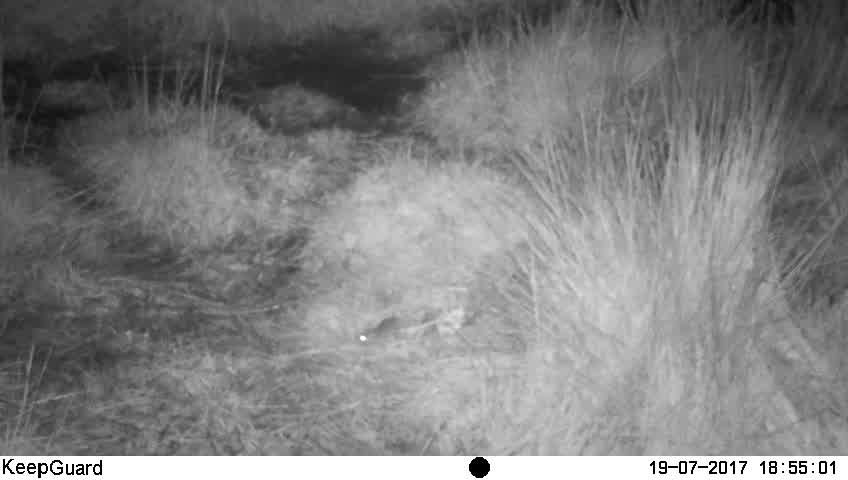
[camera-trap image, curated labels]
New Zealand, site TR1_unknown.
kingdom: Animalia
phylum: Chordata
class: Mammalia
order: Rodentia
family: Muridae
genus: Mus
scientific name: Mus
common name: mouse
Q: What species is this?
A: Mouse (Mus).